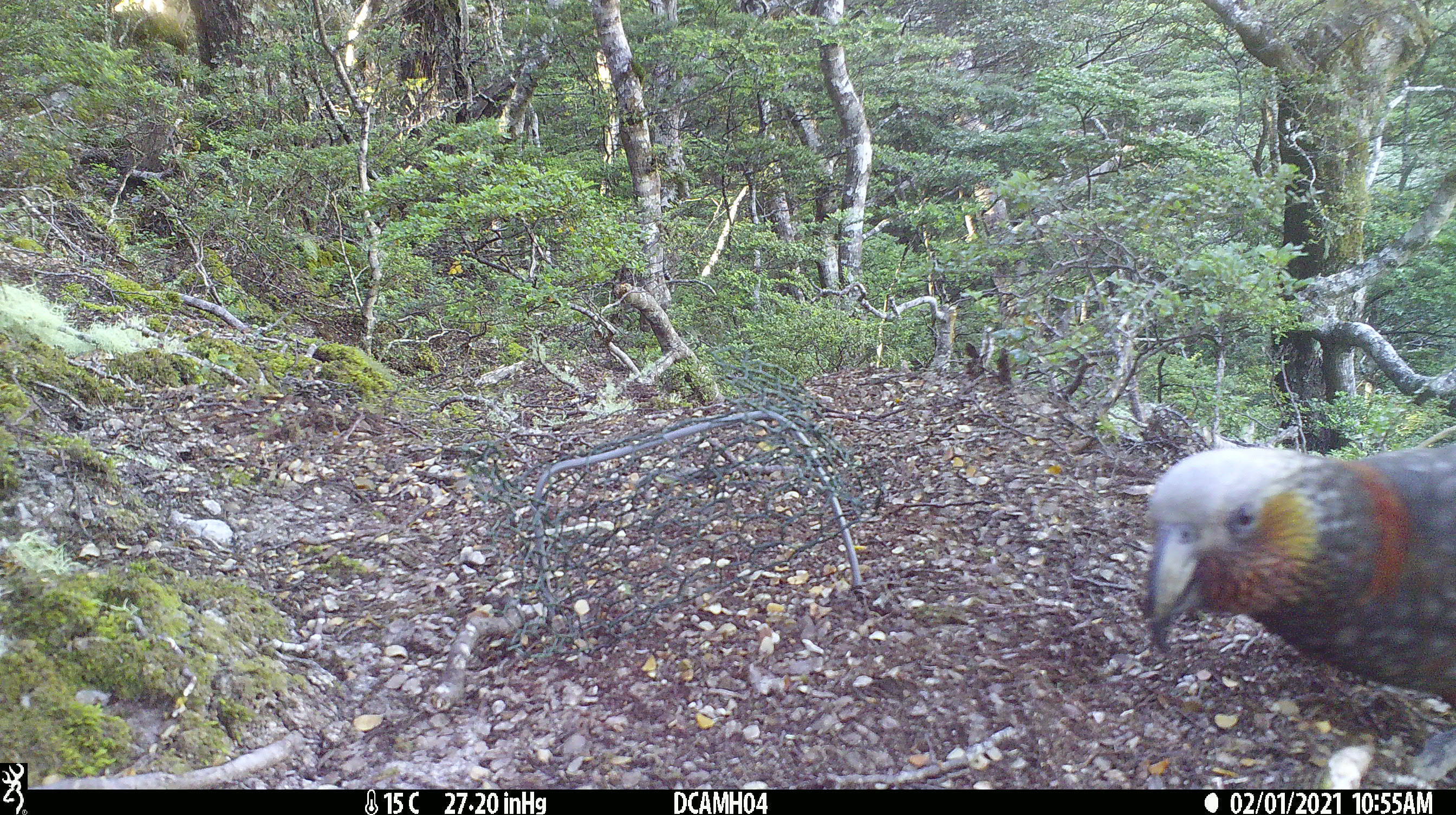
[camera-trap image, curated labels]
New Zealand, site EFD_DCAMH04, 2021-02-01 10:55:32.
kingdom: Animalia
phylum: Chordata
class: Aves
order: Psittaciformes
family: Strigopidae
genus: Nestor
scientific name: Nestor meridionalis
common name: kaka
Kaka (Nestor meridionalis).